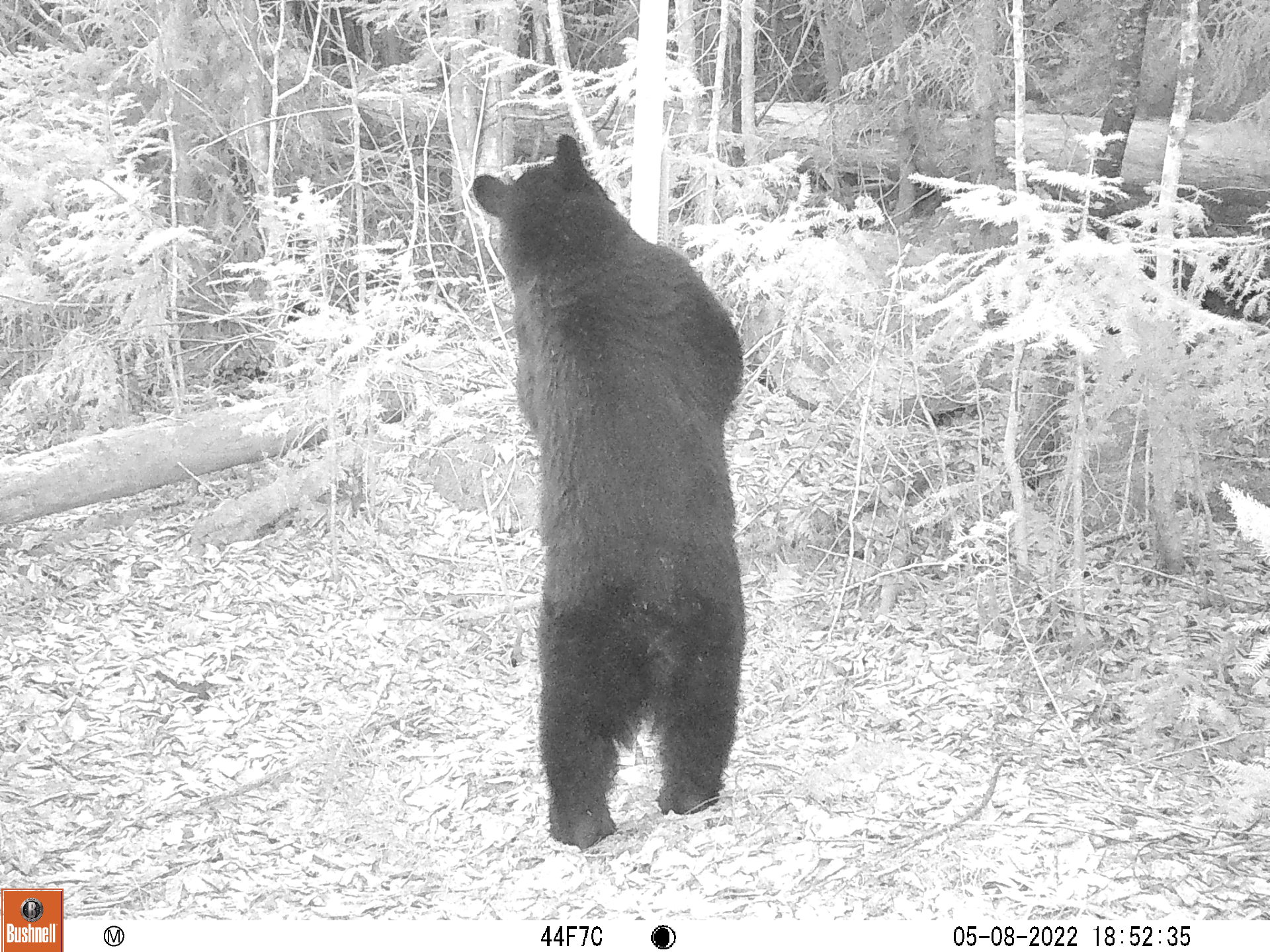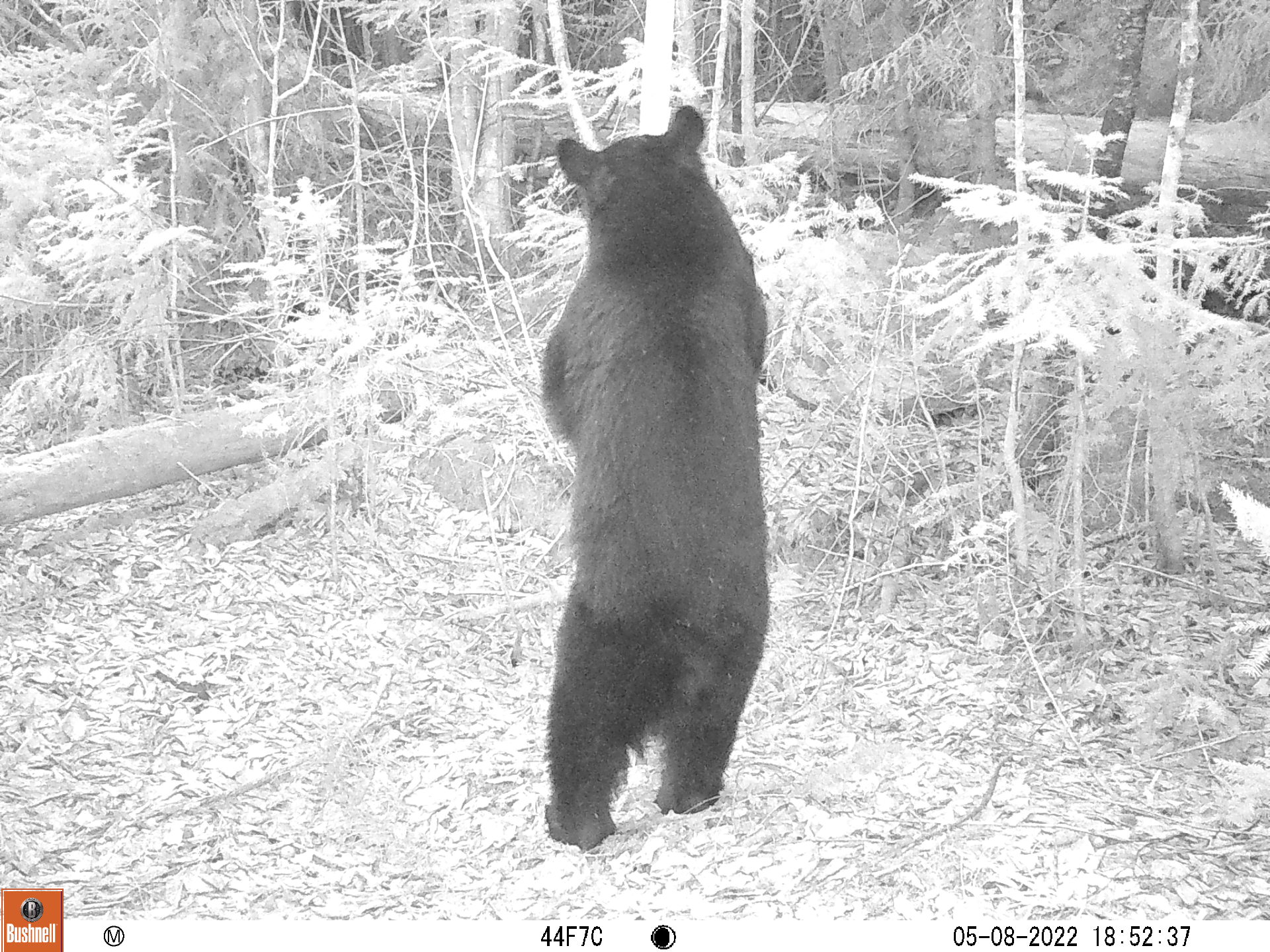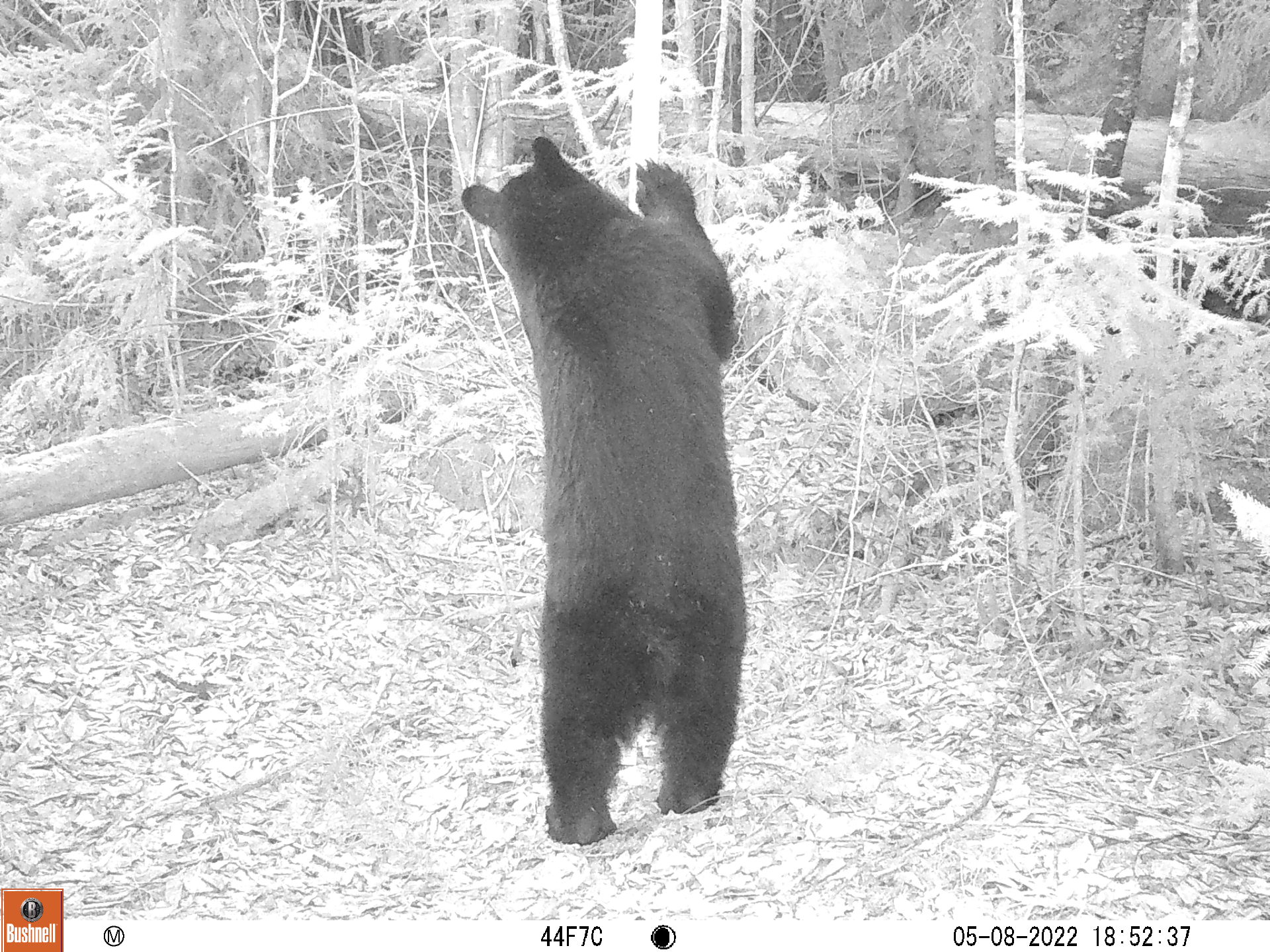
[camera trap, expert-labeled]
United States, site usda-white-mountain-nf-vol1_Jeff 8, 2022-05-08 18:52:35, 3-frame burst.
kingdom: Animalia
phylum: Chordata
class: Mammalia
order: Carnivora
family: Ursidae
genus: Ursus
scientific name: Ursus americanus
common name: black bear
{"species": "black bear (Ursus americanus)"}